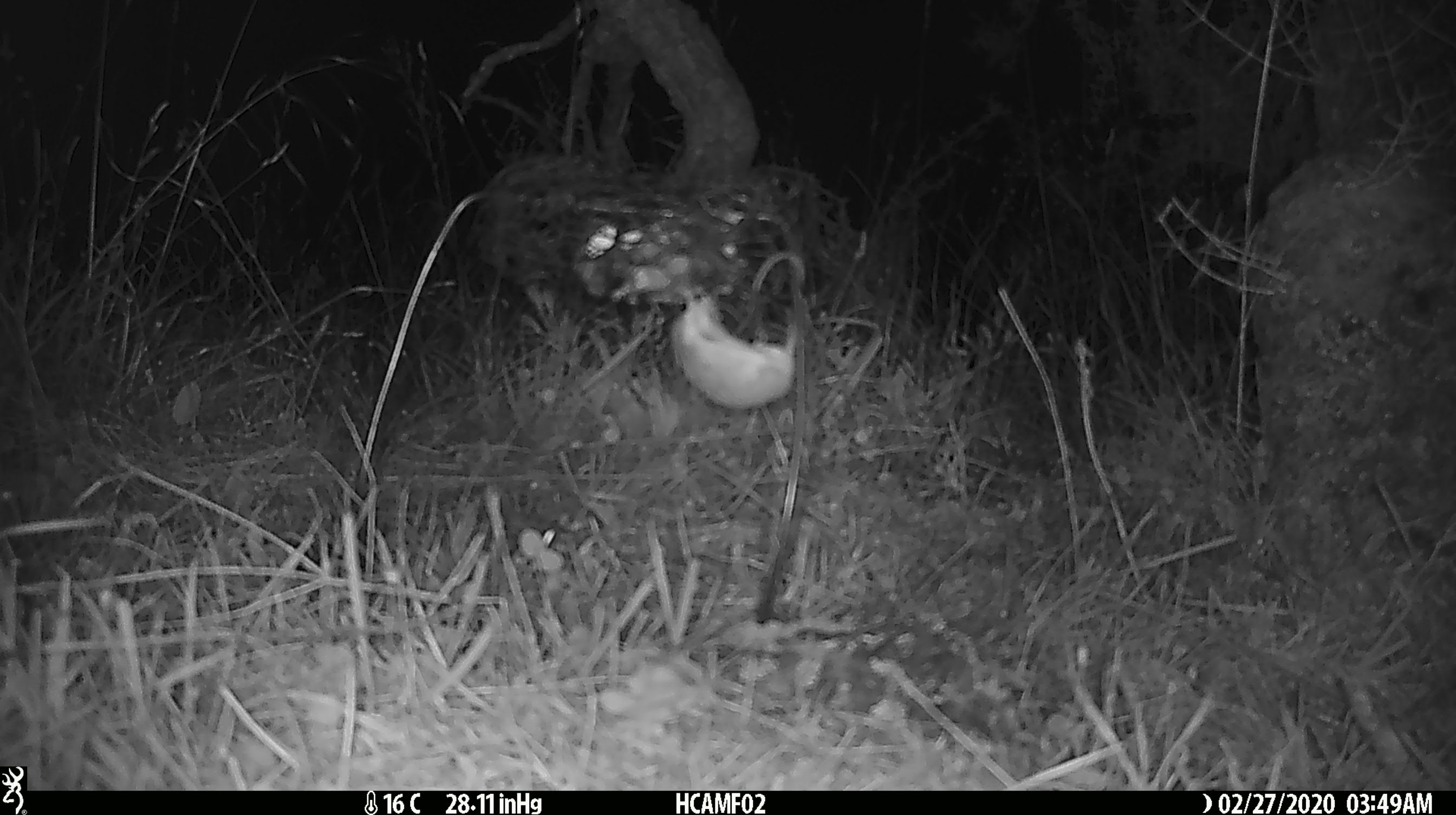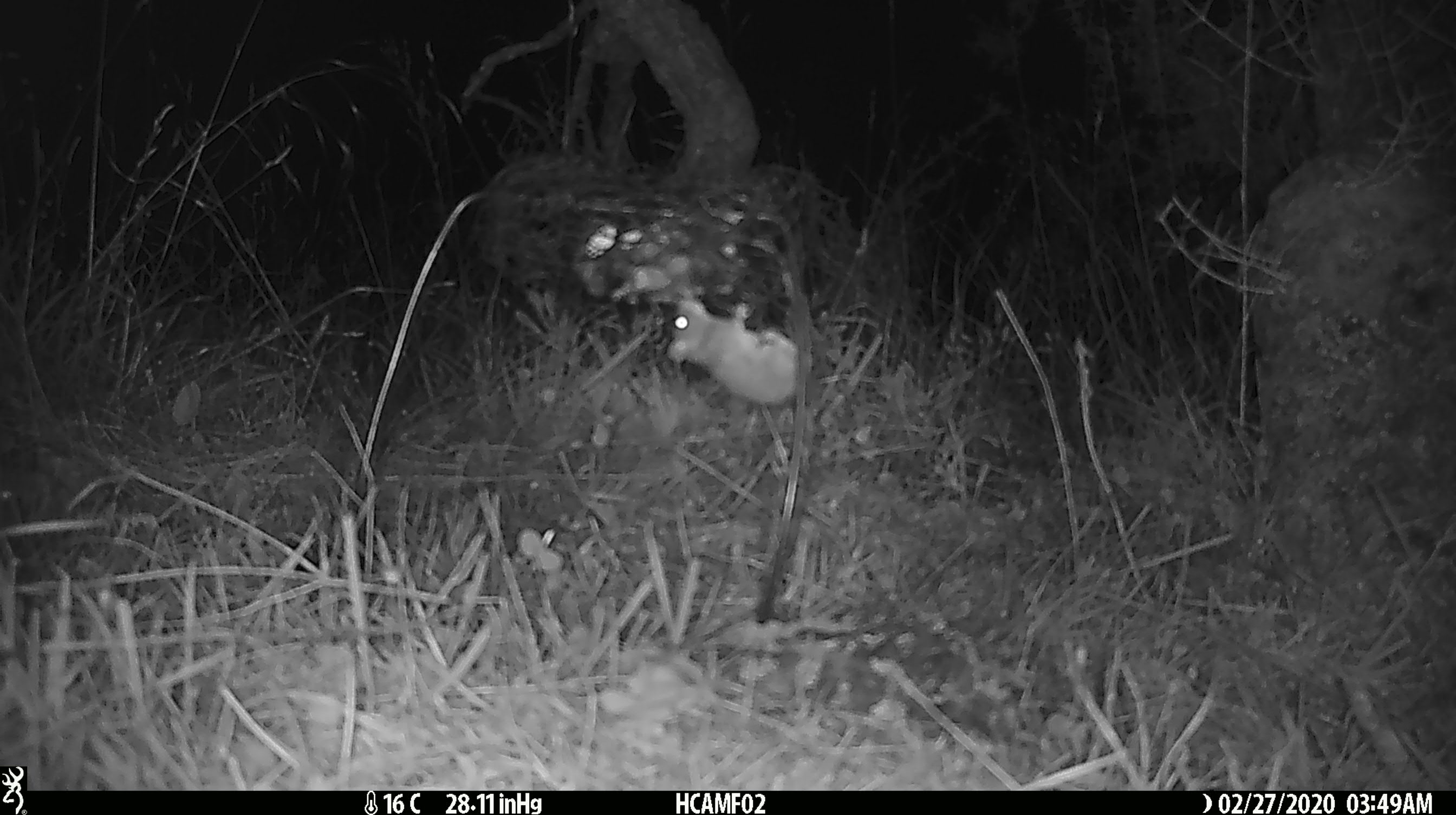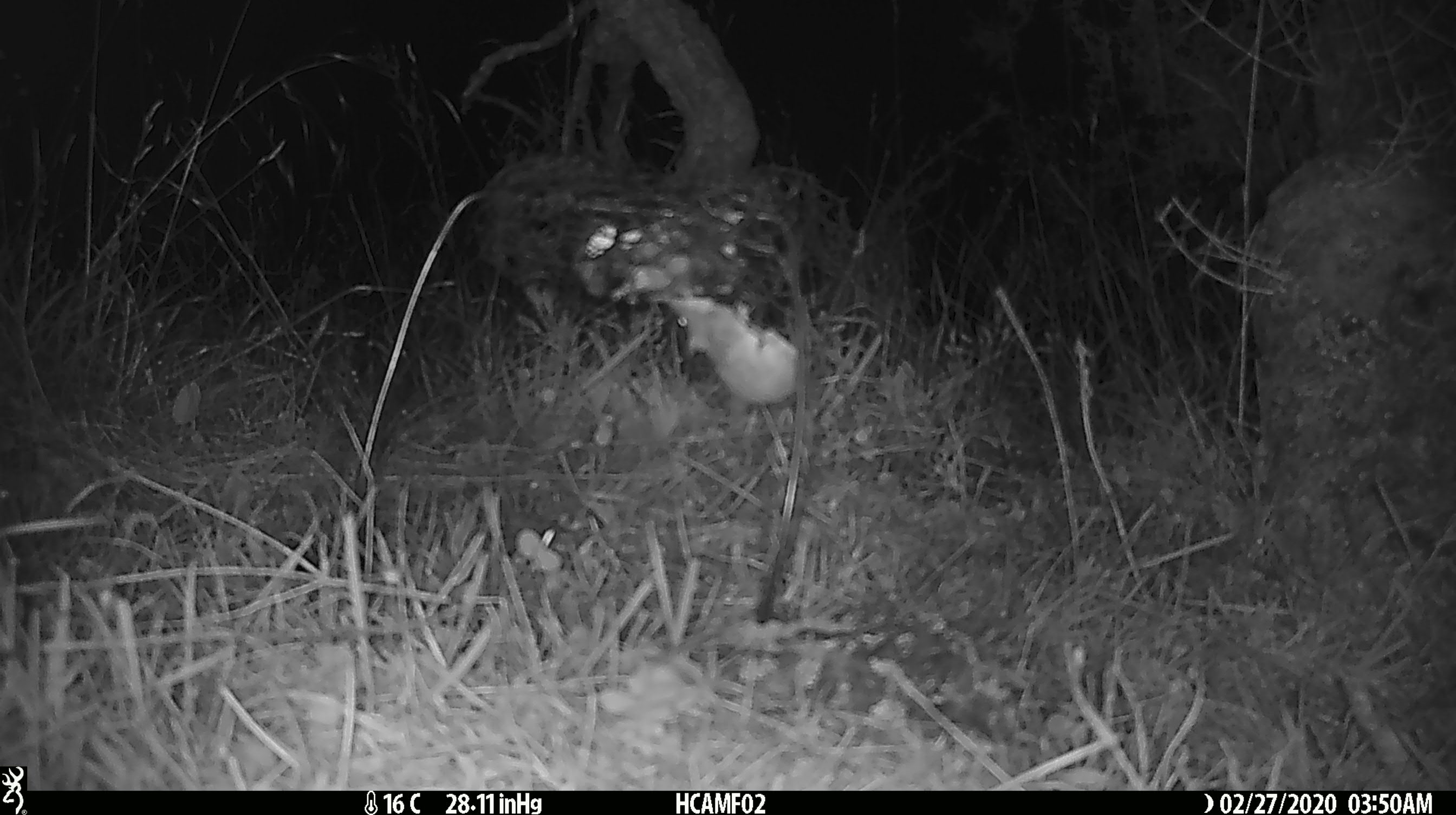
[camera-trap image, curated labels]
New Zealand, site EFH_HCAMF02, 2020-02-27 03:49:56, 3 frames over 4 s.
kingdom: Animalia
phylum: Chordata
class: Mammalia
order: Rodentia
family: Muridae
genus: Mus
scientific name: Mus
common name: mouse